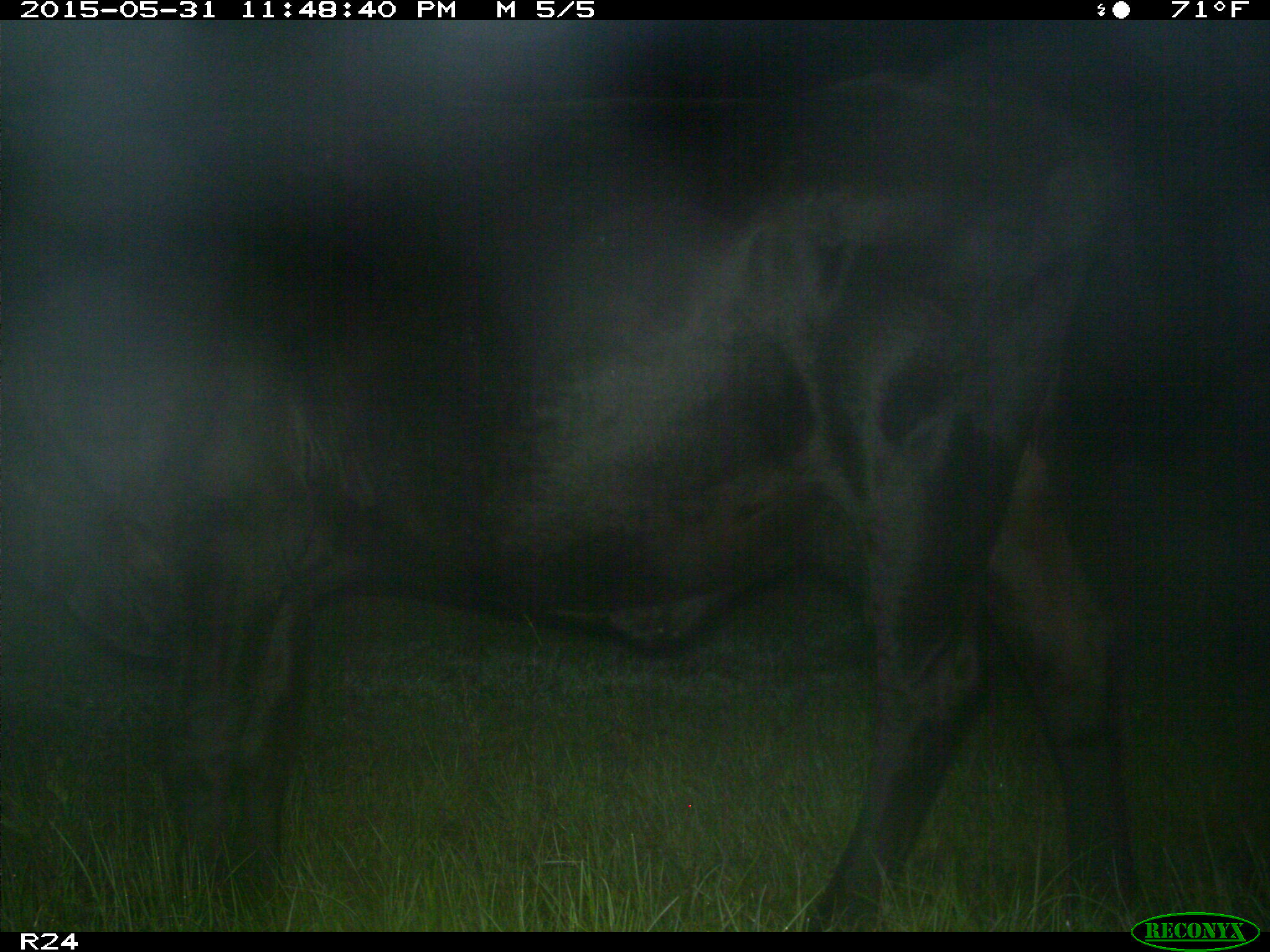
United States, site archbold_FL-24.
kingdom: Animalia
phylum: Chordata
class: Mammalia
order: Artiodactyla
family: Bovidae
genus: Bos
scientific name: Bos taurus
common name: domestic cow